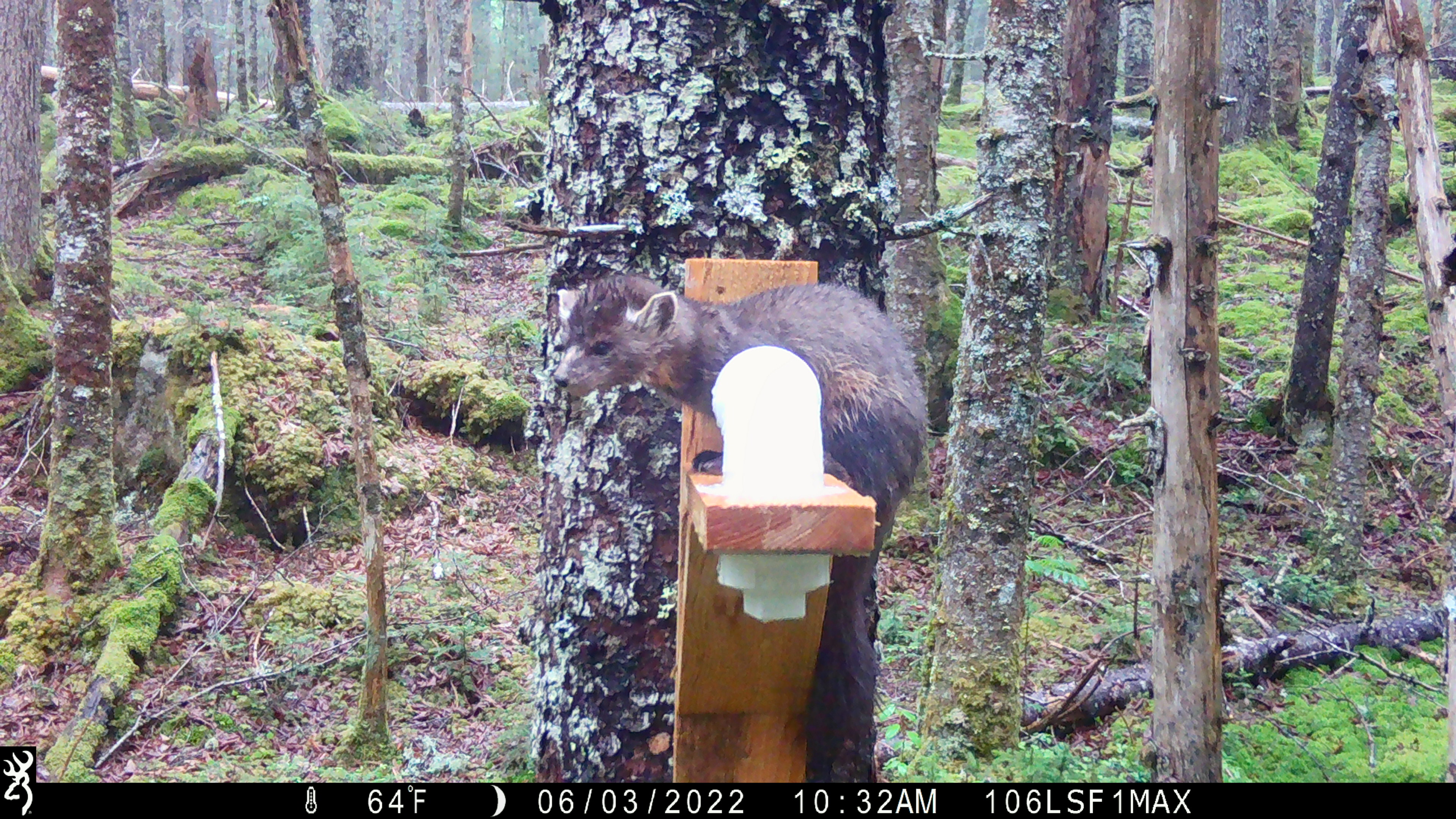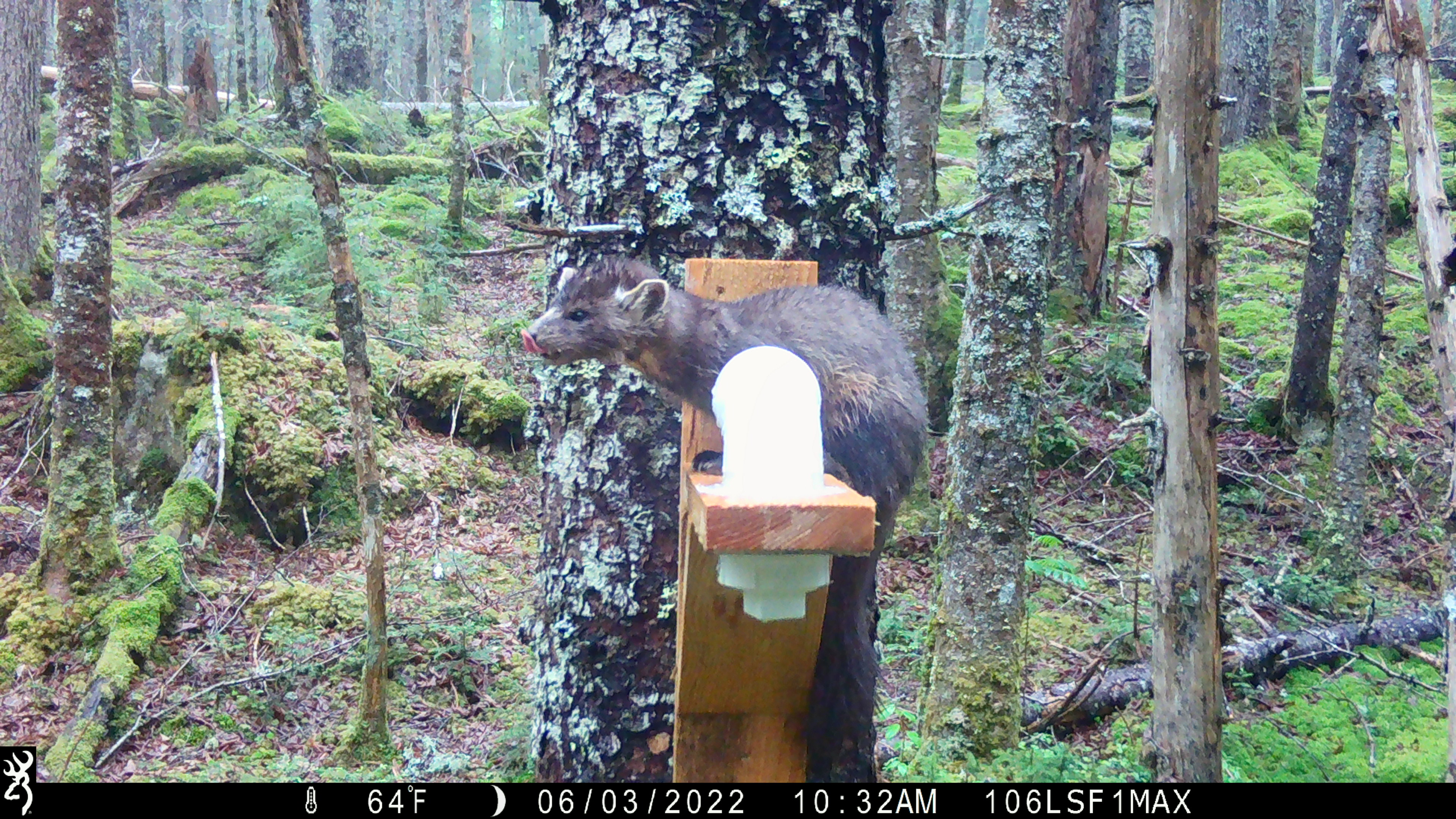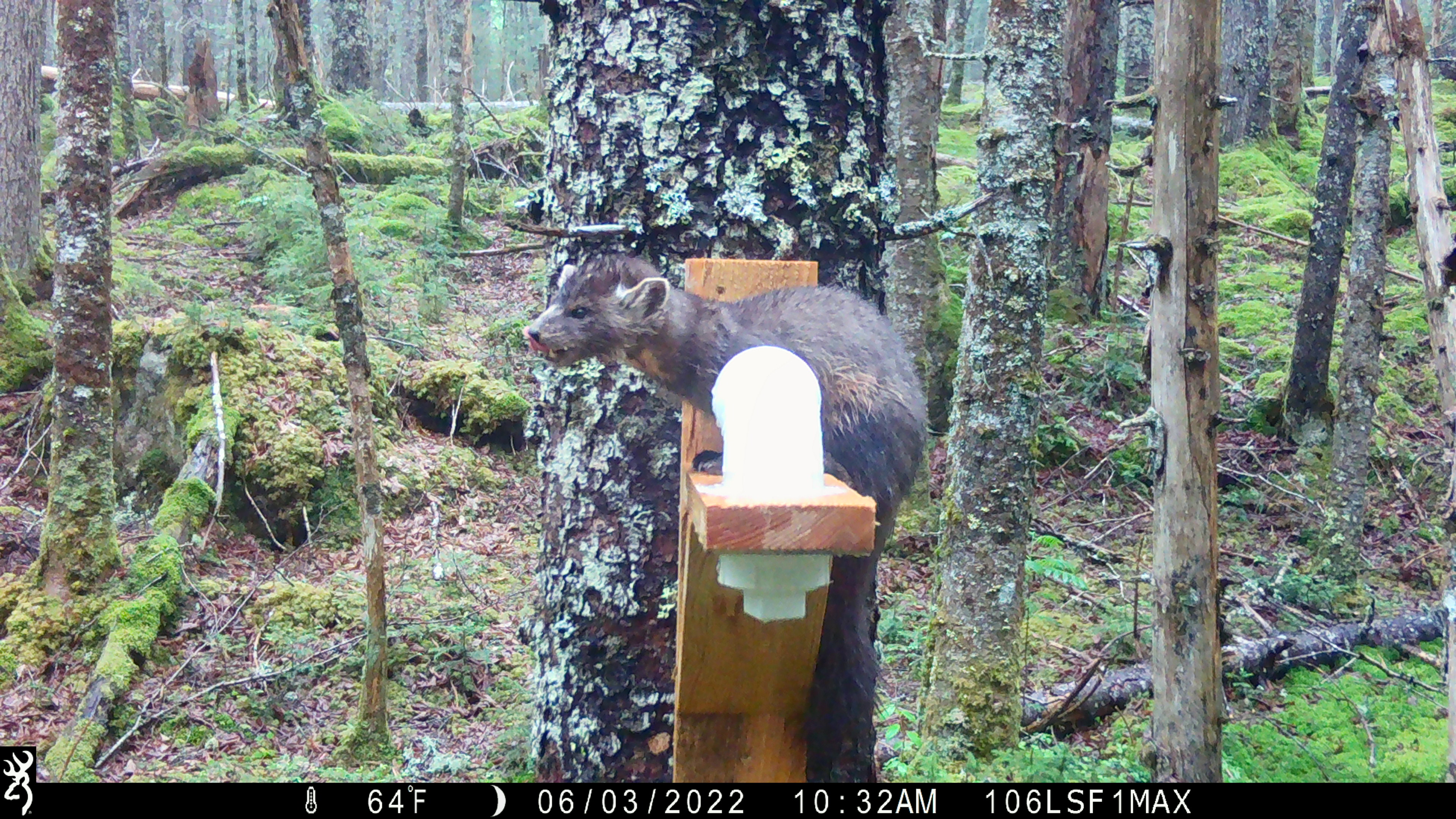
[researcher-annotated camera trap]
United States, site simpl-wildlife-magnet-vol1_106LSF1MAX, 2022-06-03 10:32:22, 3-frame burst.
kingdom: Animalia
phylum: Chordata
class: Mammalia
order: Carnivora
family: Mustelidae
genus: Martes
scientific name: Martes americana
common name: american marten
American marten (Martes americana).